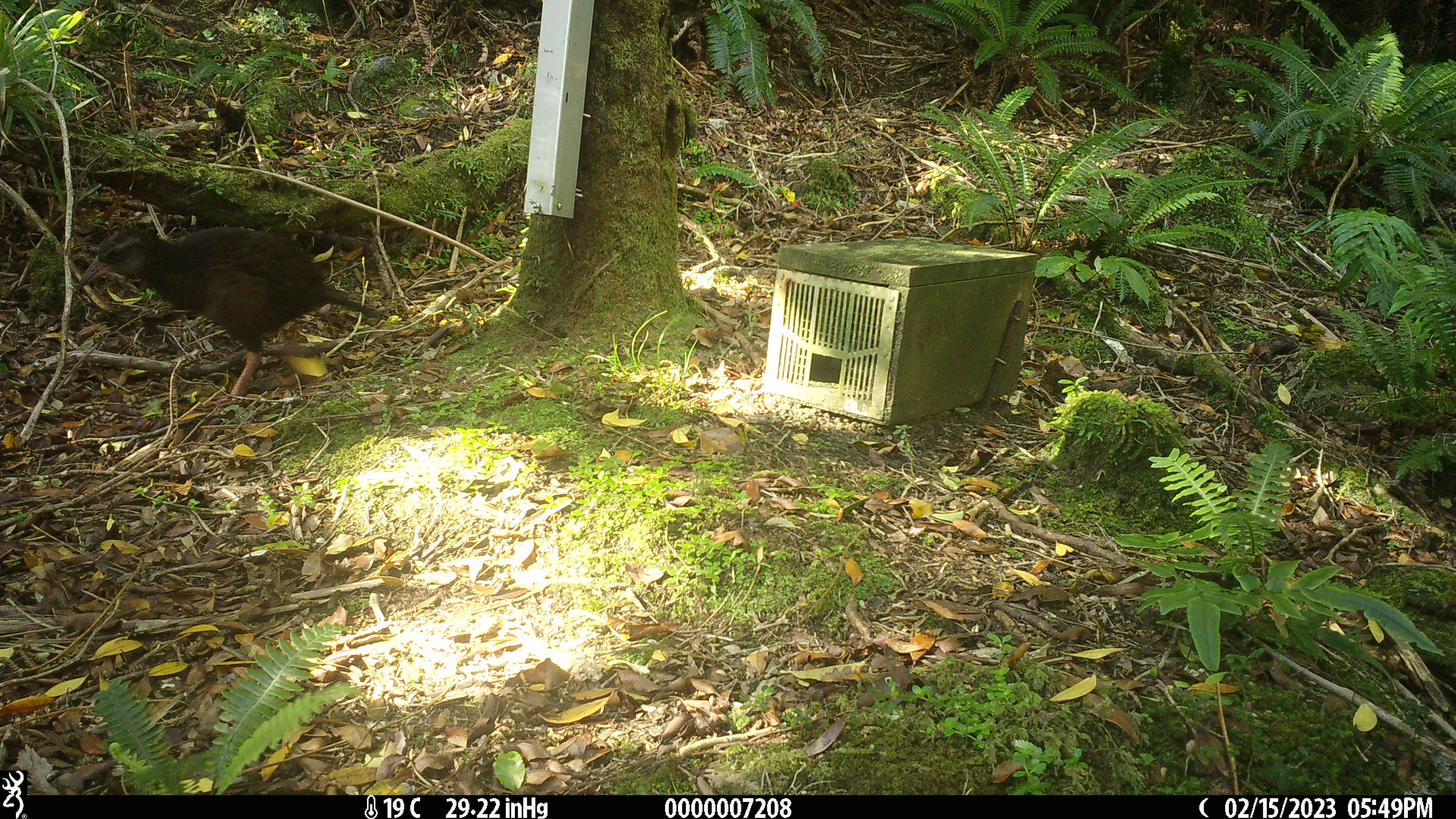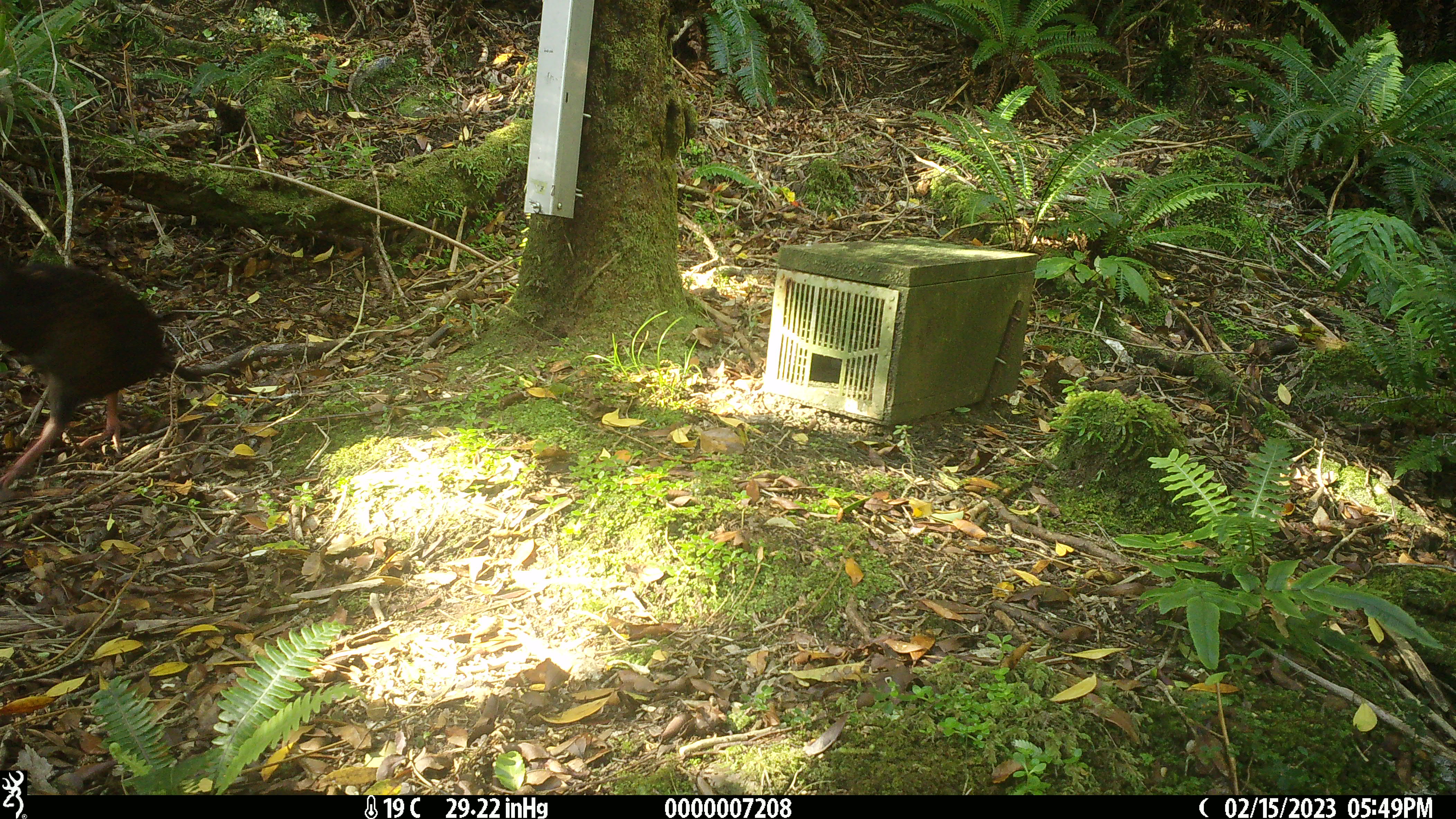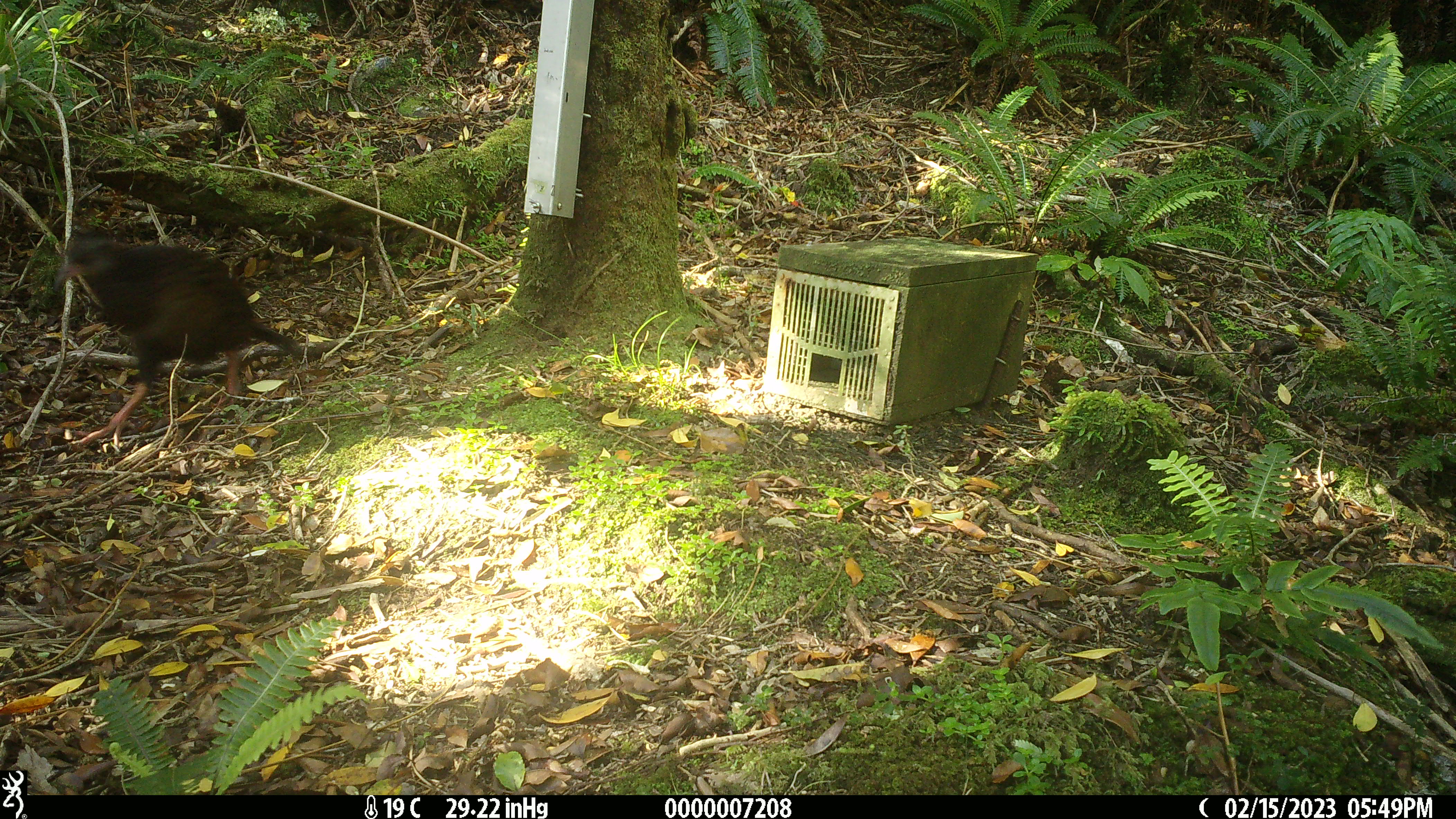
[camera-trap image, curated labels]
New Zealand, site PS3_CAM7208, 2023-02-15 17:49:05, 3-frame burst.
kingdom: Animalia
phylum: Chordata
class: Aves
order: Gruiformes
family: Rallidae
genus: Gallirallus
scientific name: Gallirallus australis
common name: weka